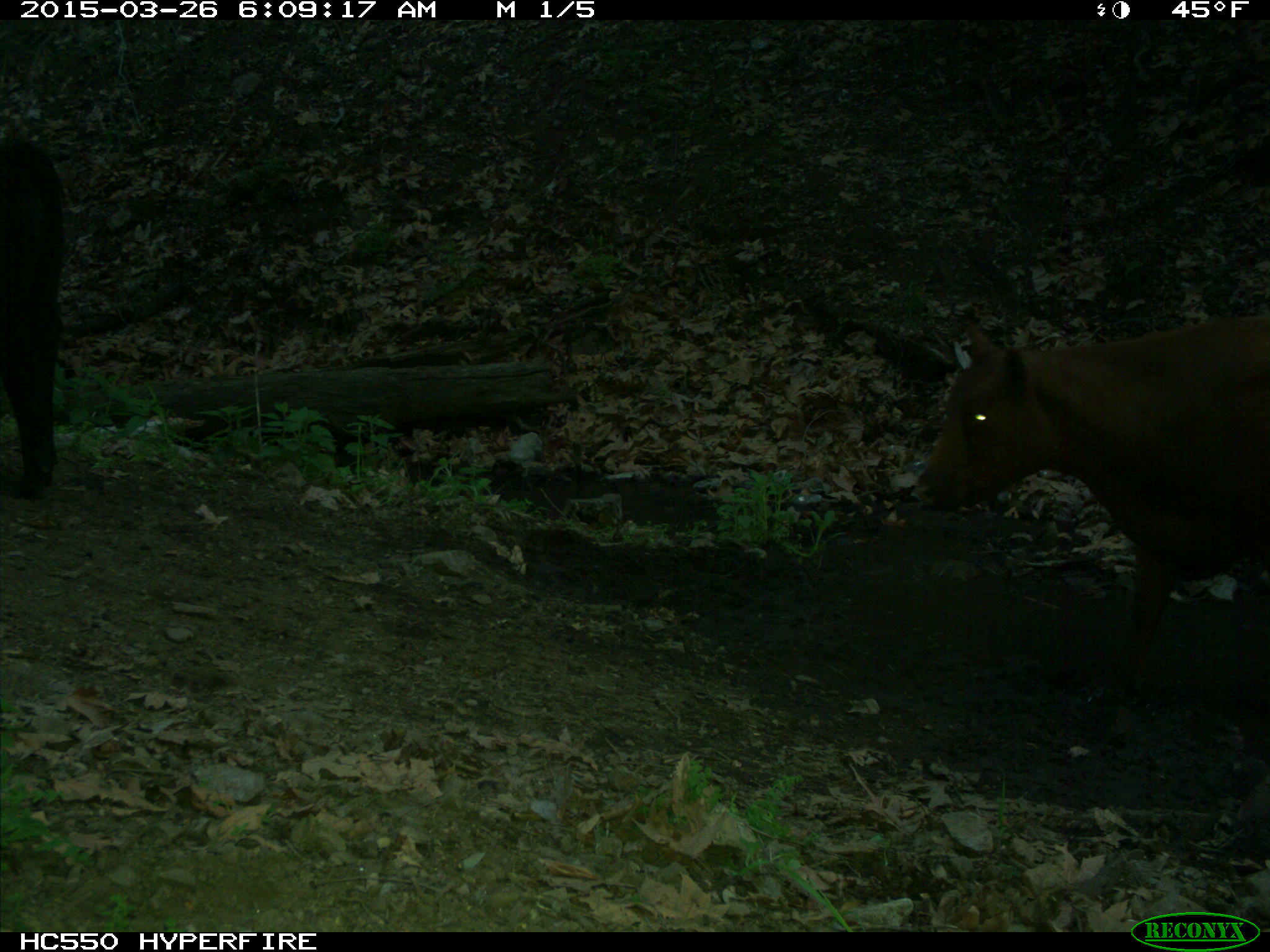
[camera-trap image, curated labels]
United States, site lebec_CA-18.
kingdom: Animalia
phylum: Chordata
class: Mammalia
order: Artiodactyla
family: Bovidae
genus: Bos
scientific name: Bos taurus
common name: domestic cow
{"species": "Bos taurus (domestic cow)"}